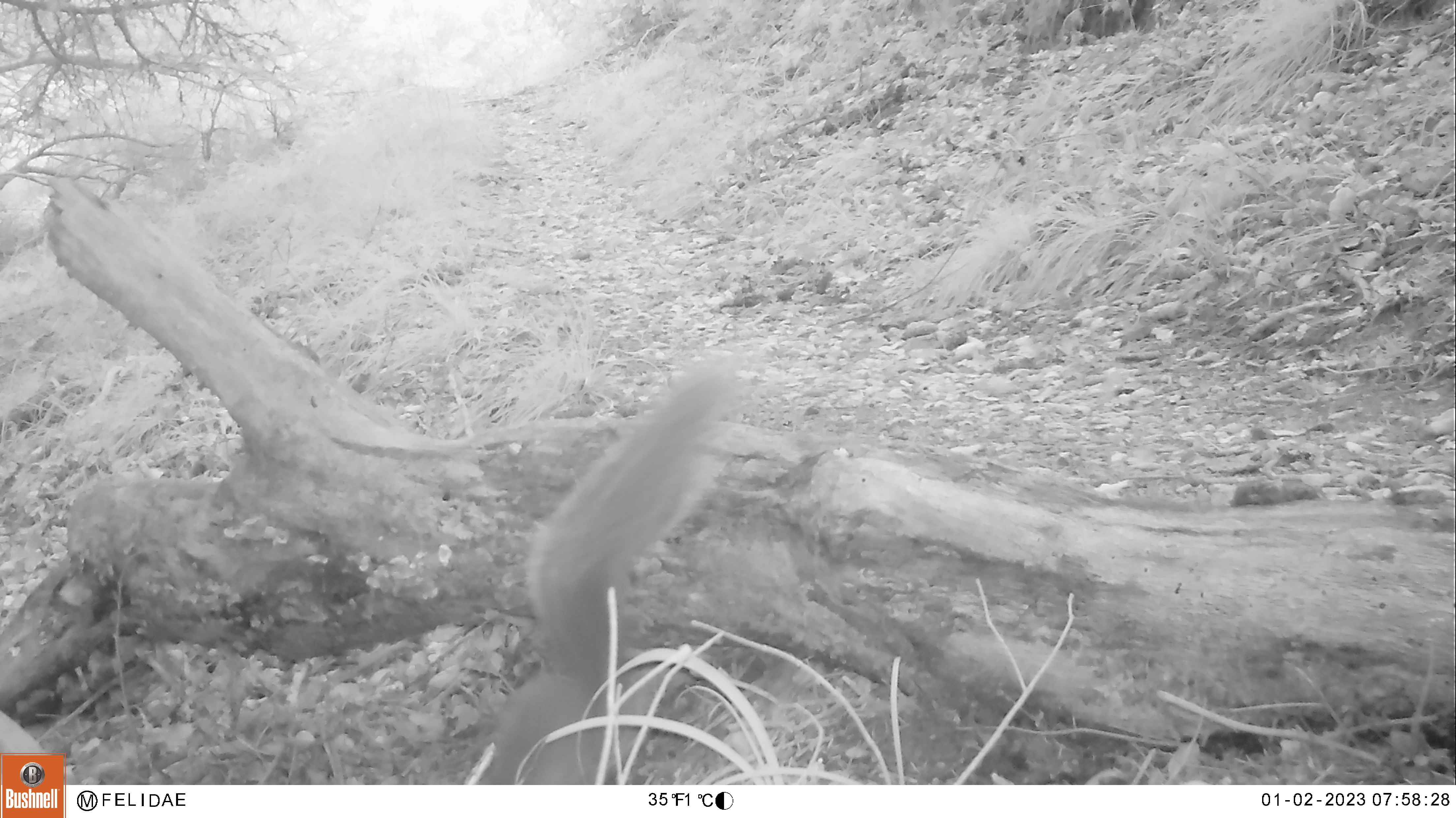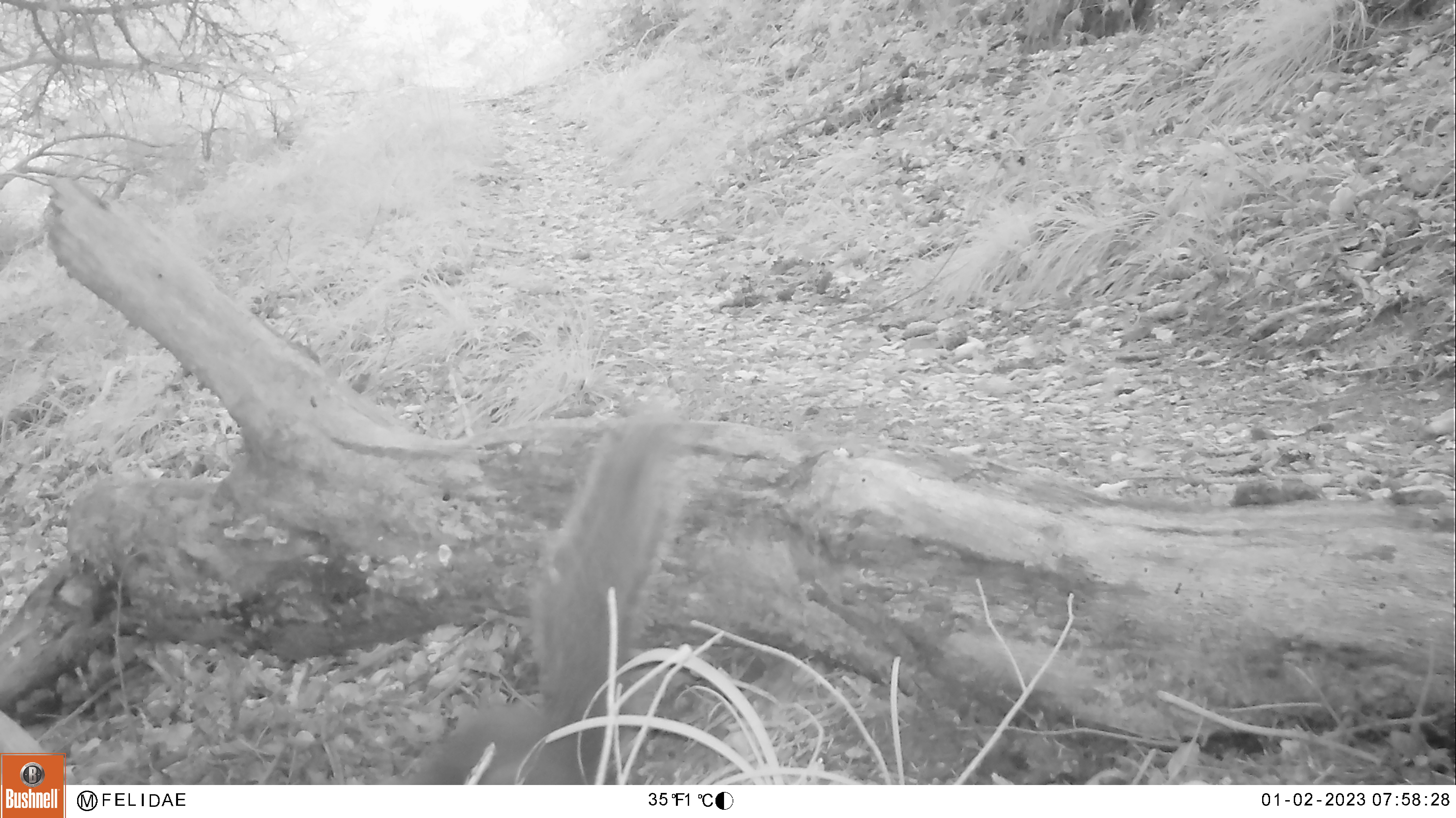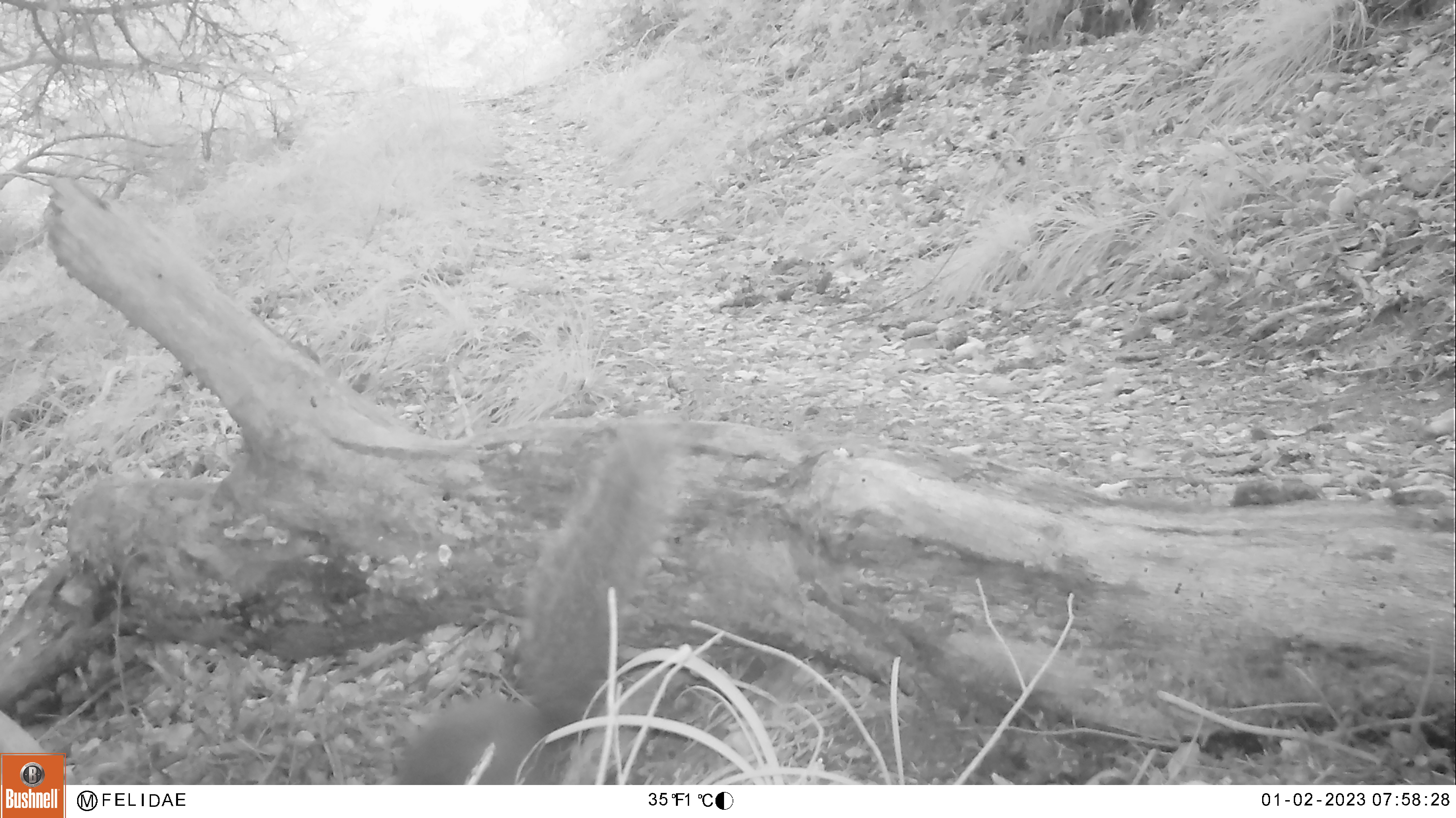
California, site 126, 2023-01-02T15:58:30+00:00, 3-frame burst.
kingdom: Animalia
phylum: Chordata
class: Mammalia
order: Rodentia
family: Sciuridae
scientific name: Sciuridae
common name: squirrel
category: unknown squirrel